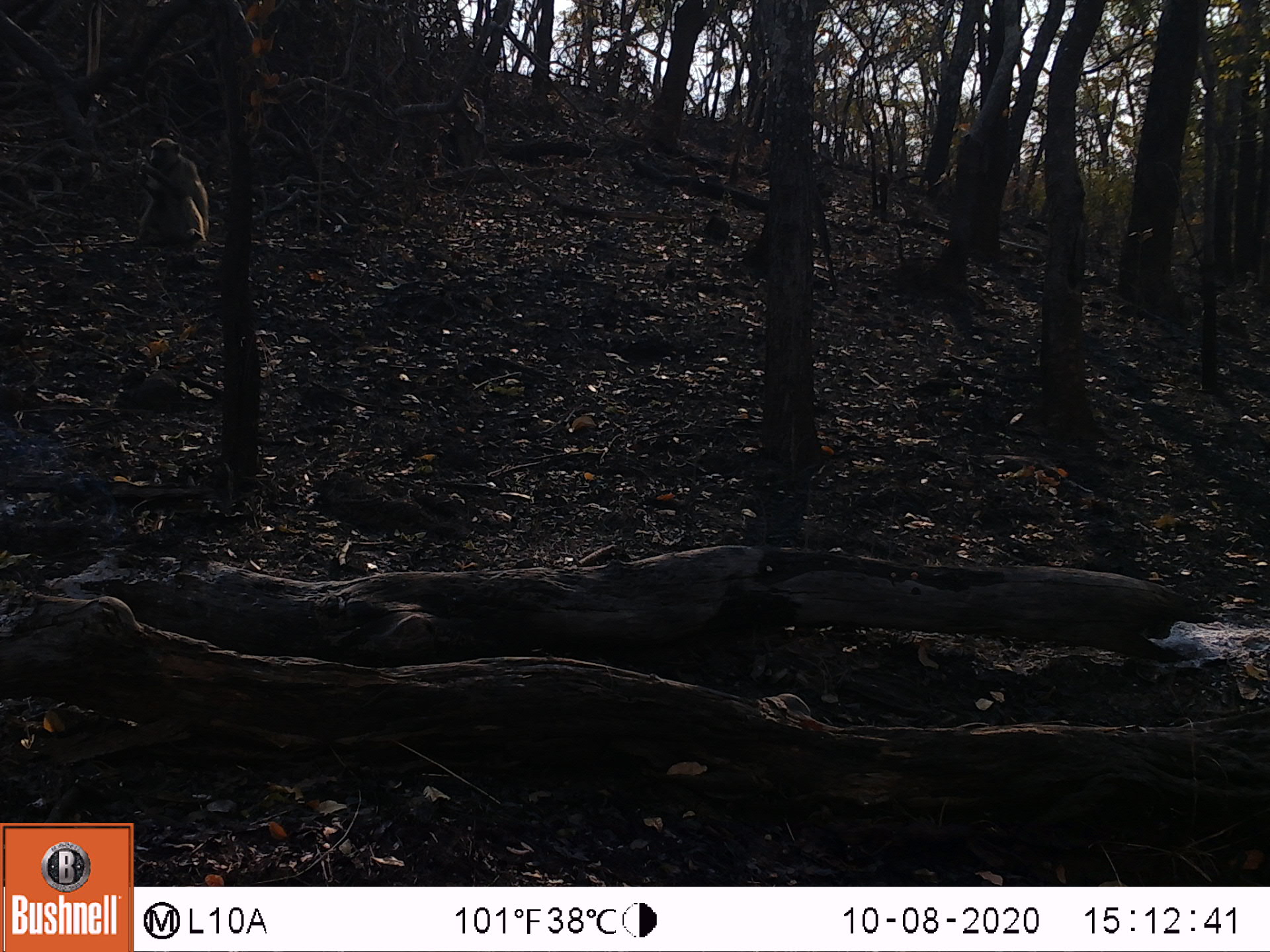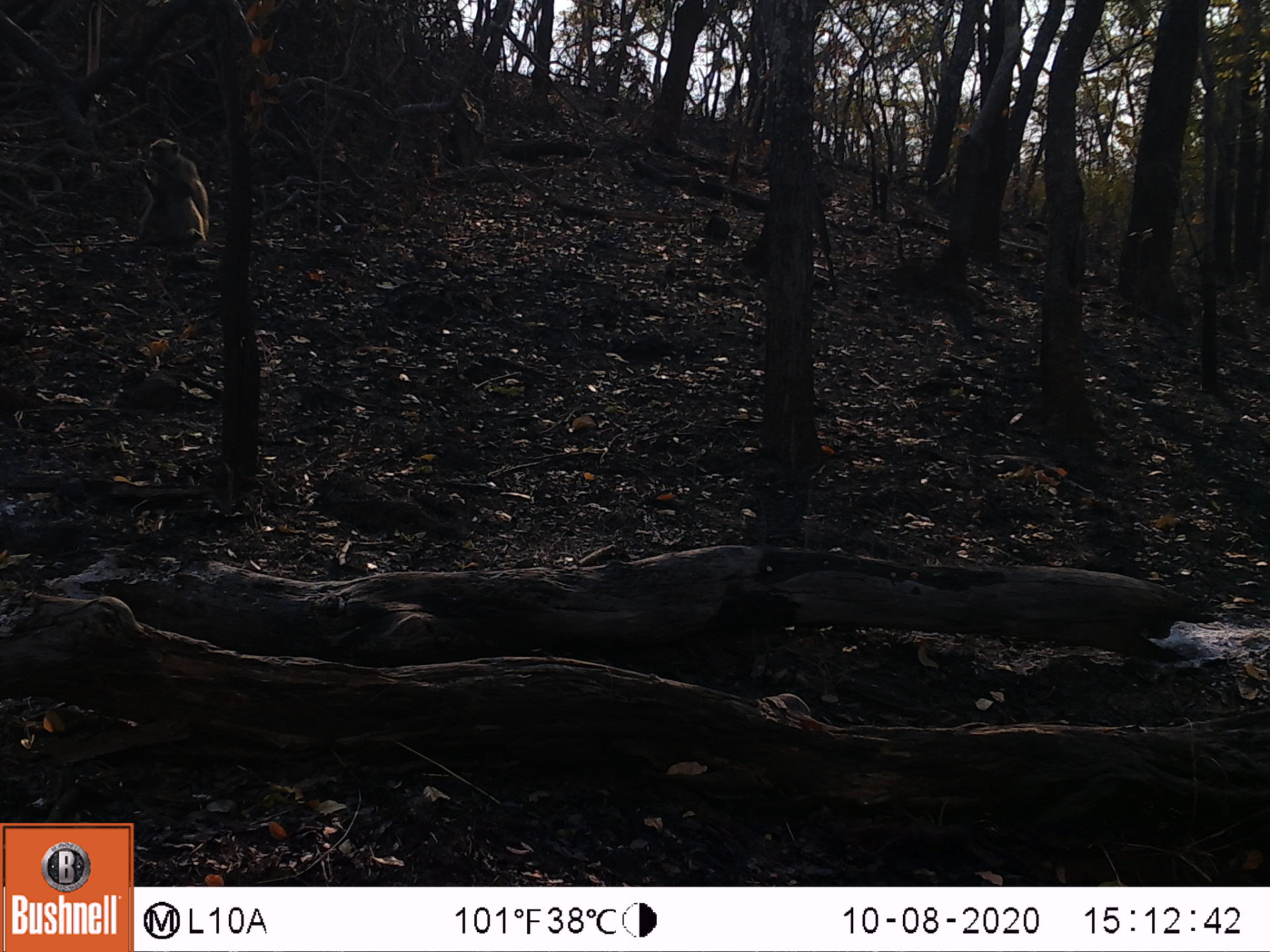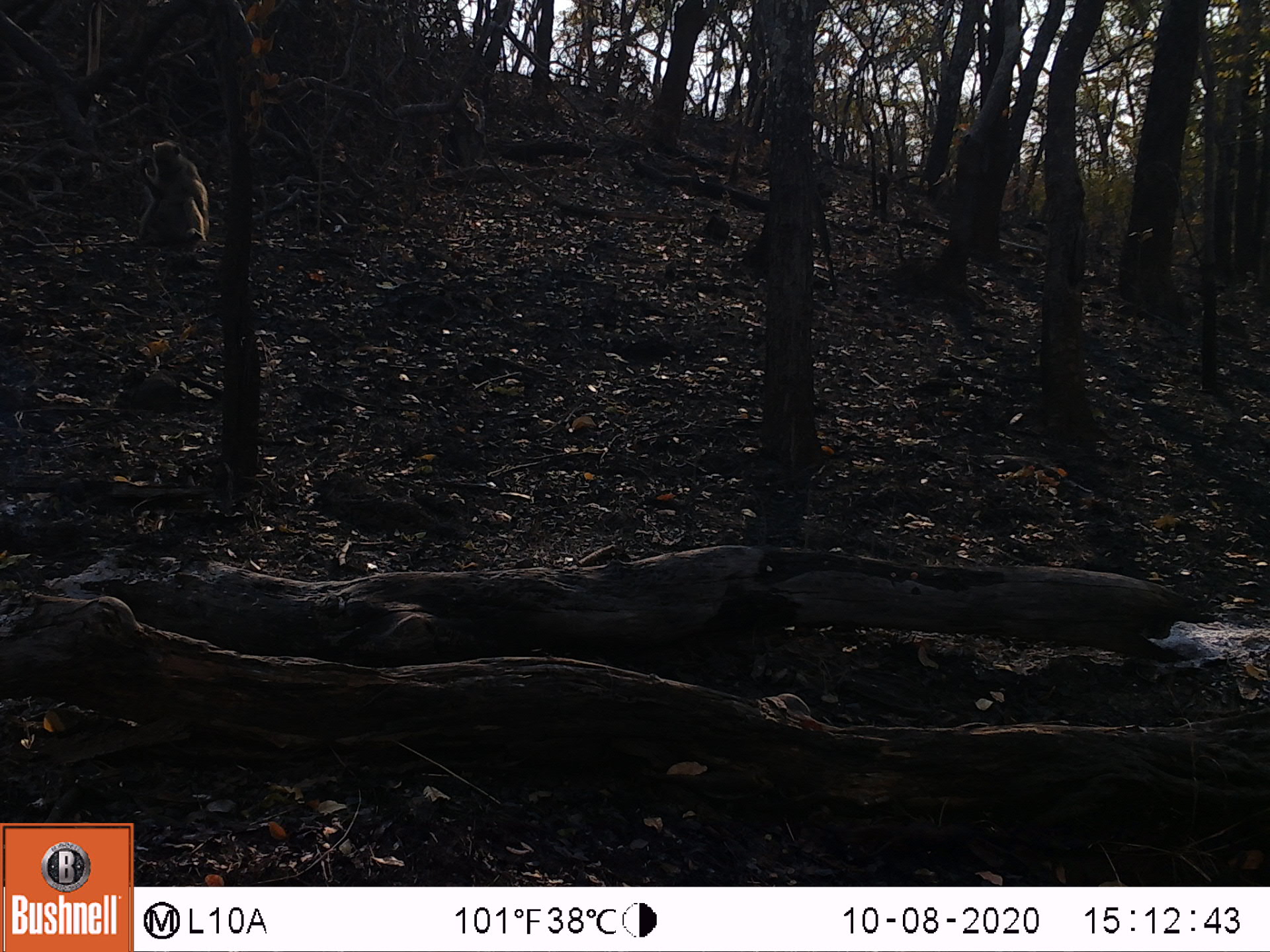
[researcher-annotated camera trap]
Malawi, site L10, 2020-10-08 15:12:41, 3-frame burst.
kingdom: Animalia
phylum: Chordata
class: Mammalia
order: Primates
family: Cercopithecidae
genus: Papio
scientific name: Papio cynocephalus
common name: yellow baboon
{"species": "yellow baboon (Papio cynocephalus)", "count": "1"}